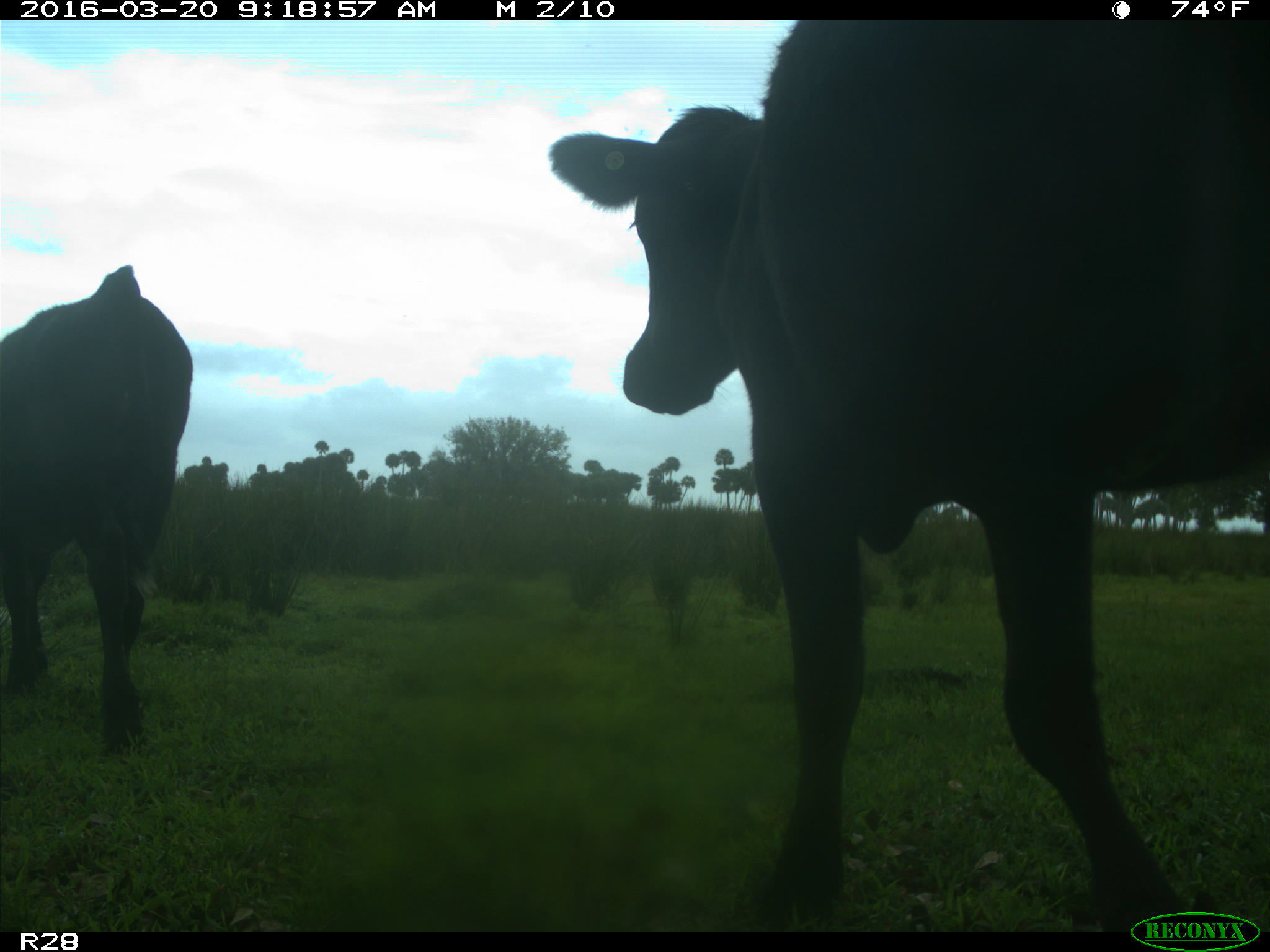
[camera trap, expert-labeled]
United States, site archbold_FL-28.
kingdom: Animalia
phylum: Chordata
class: Mammalia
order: Artiodactyla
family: Bovidae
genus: Bos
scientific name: Bos taurus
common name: domestic cow